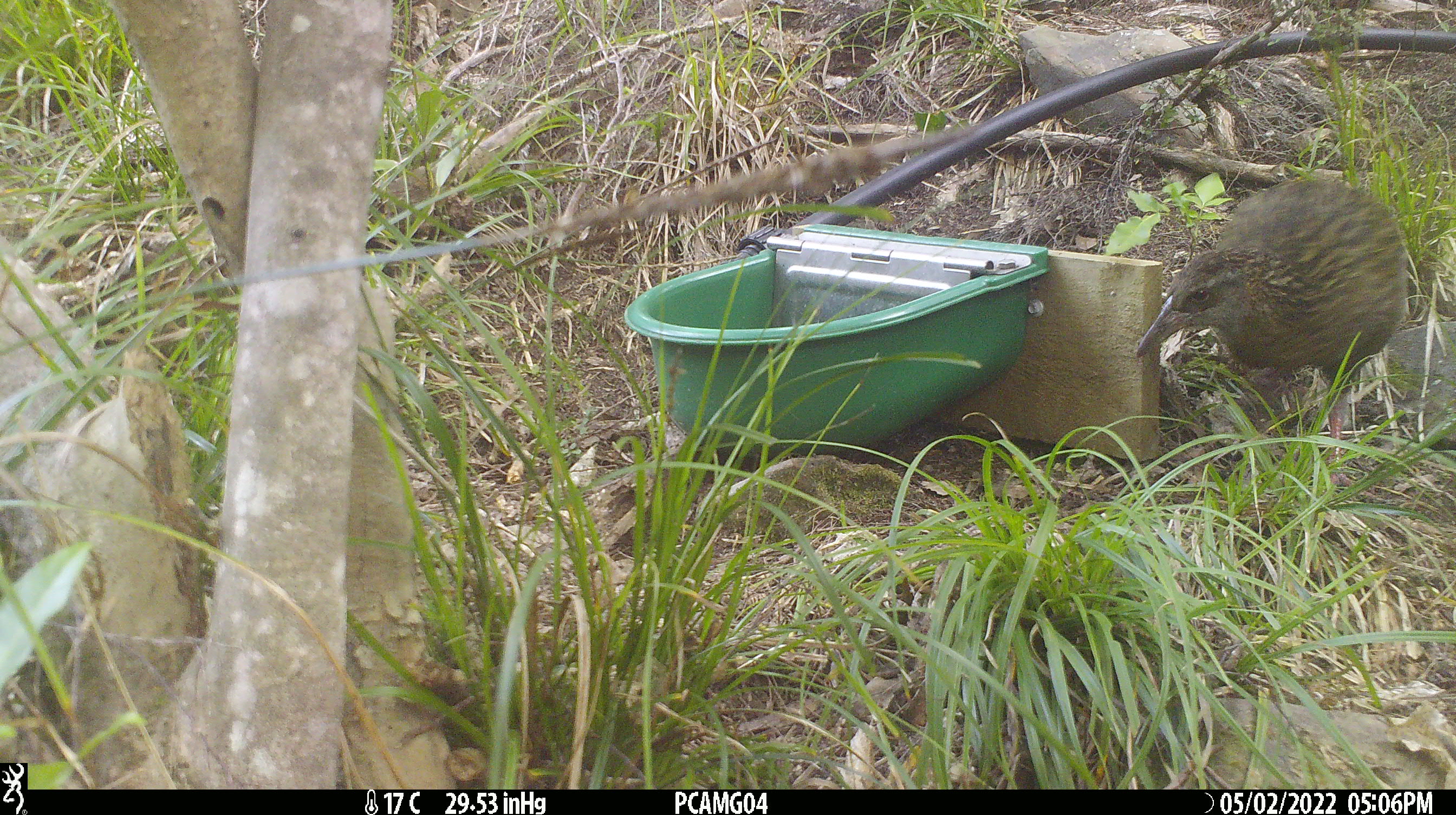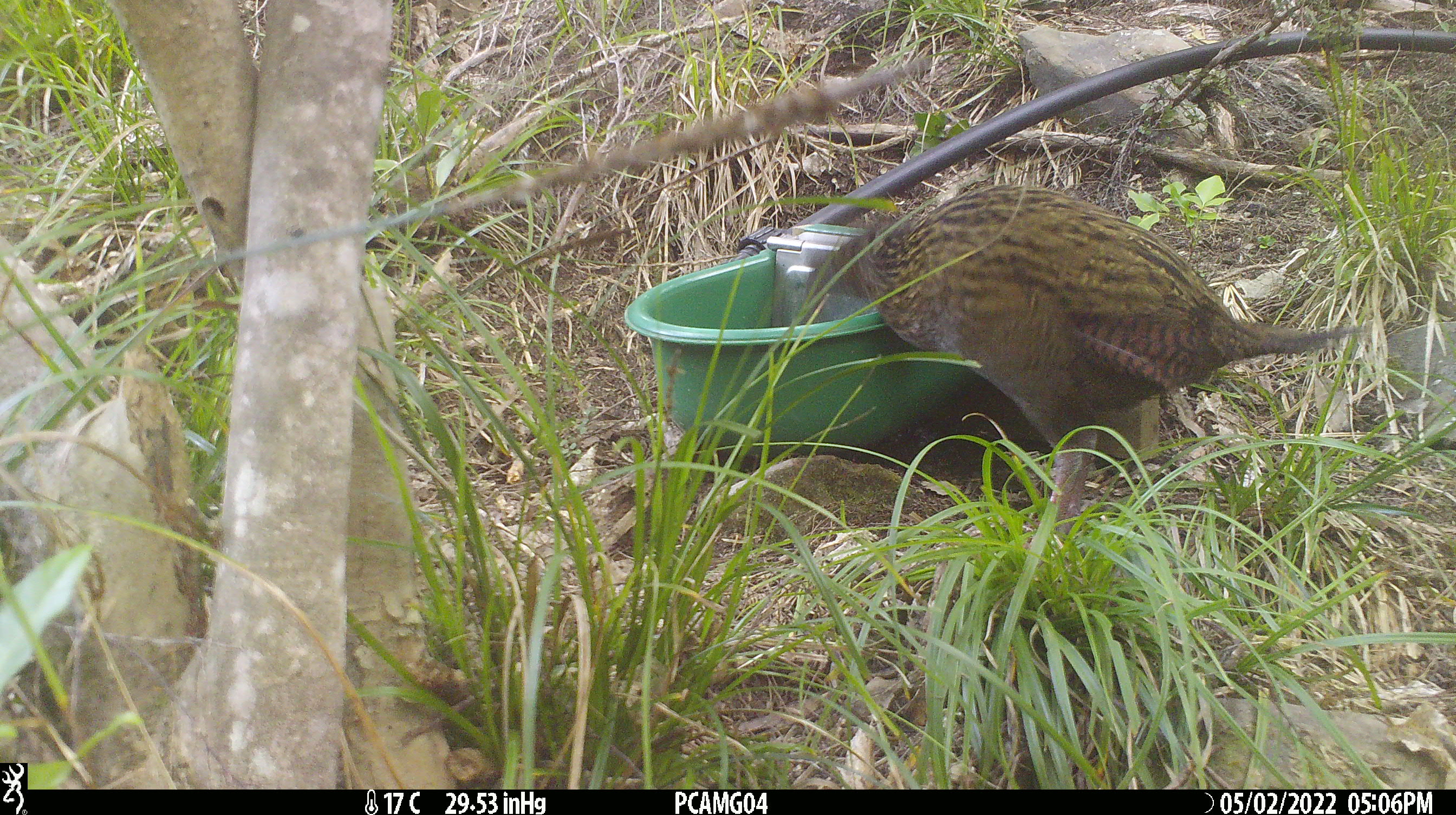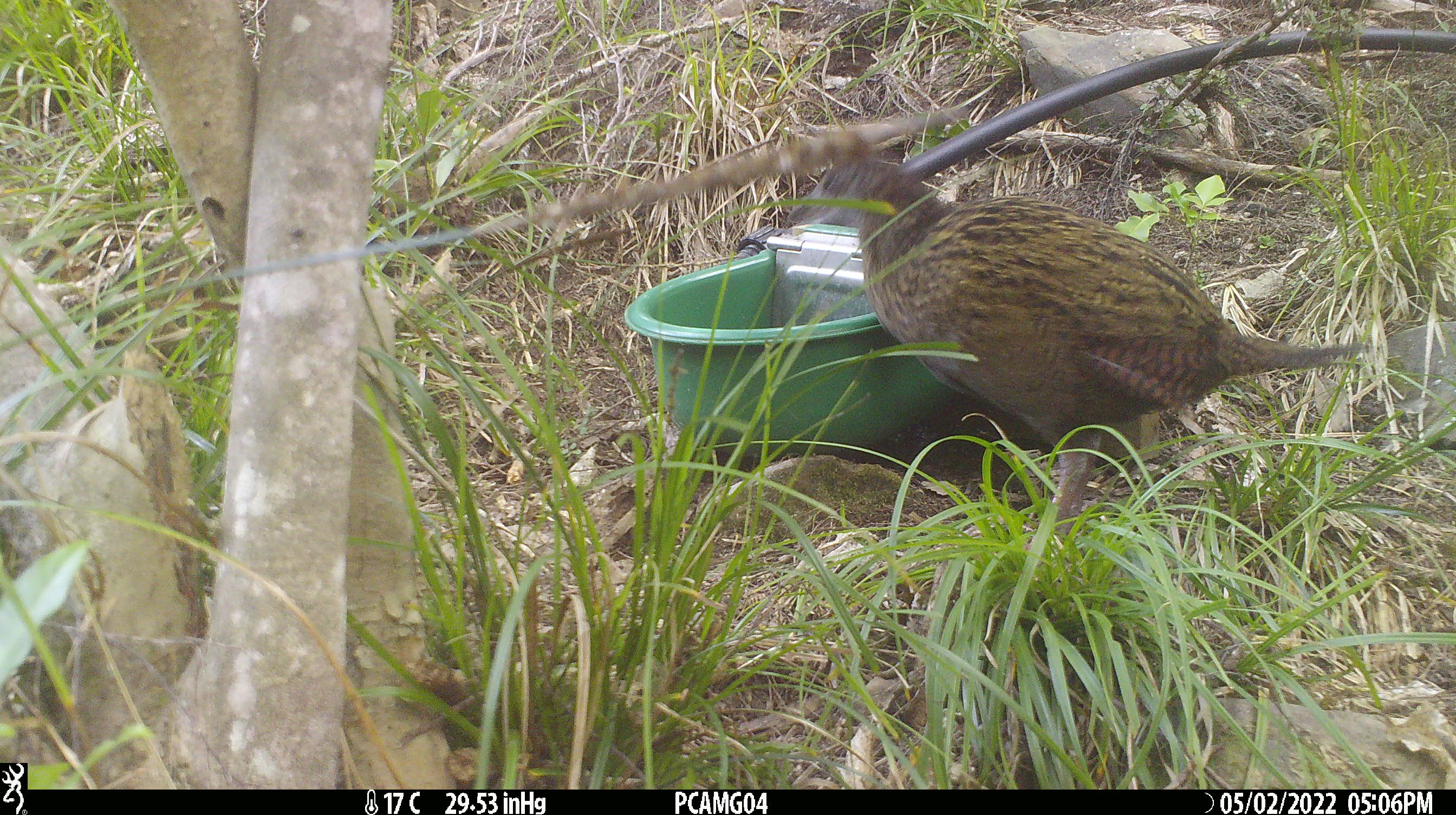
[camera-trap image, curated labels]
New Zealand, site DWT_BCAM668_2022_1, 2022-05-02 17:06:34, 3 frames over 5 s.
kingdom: Animalia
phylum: Chordata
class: Aves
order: Gruiformes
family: Rallidae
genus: Gallirallus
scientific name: Gallirallus australis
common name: weka